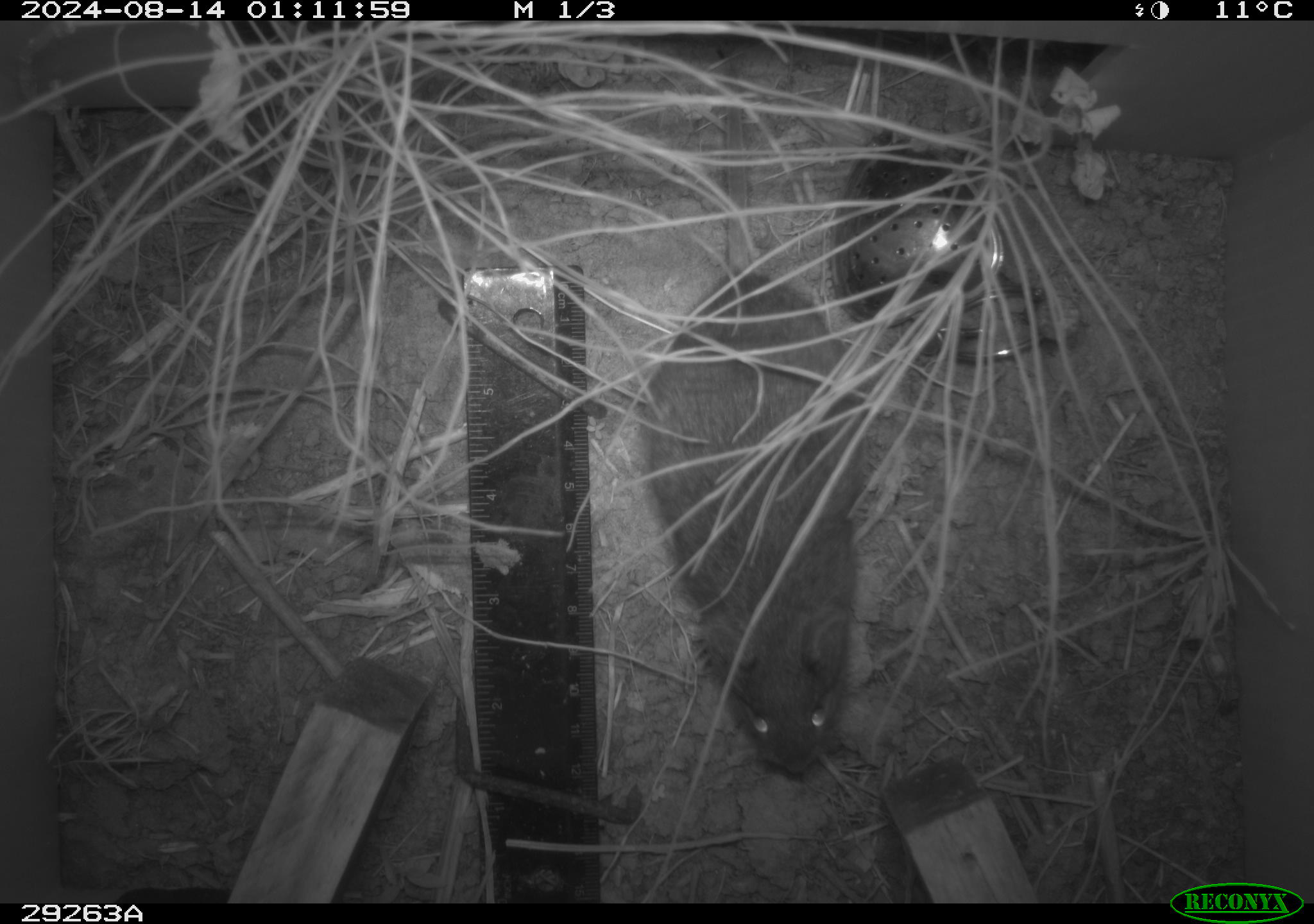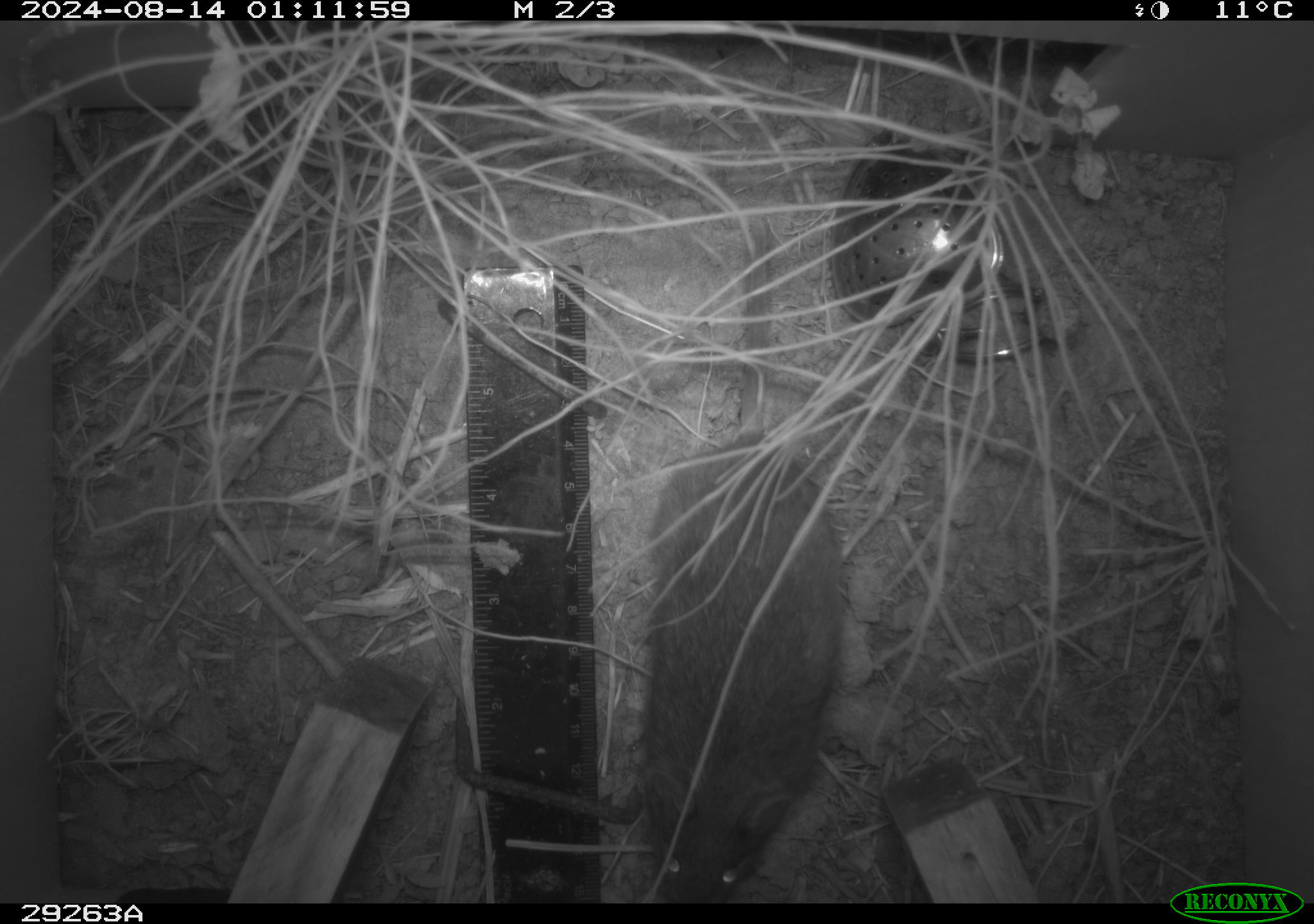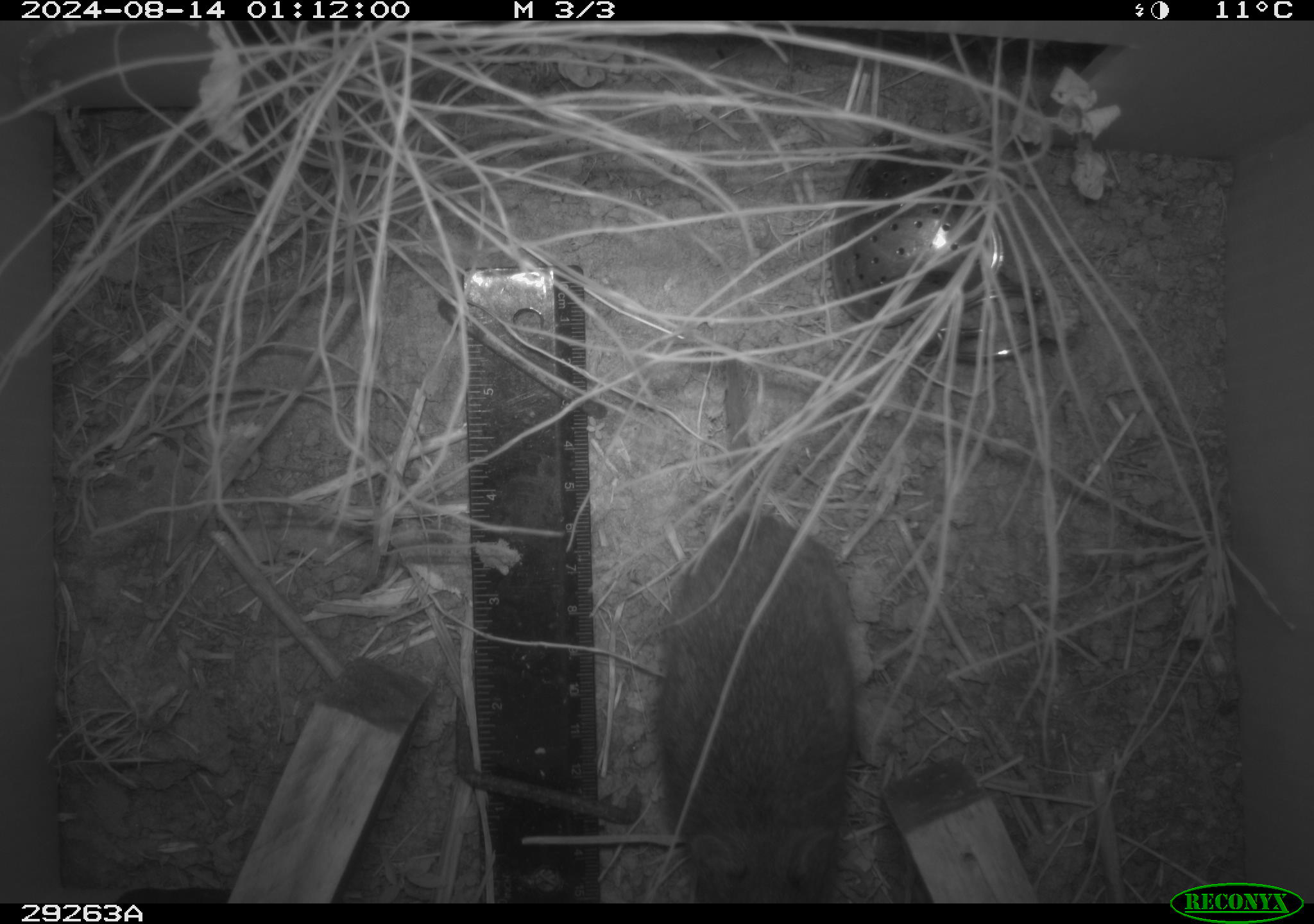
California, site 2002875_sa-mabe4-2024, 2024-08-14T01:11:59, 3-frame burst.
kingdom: Animalia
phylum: Chordata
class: Mammalia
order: Rodentia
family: Cricetidae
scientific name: Arvicolinae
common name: voles, lemmings, and muskrats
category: arvicolinae subfamily